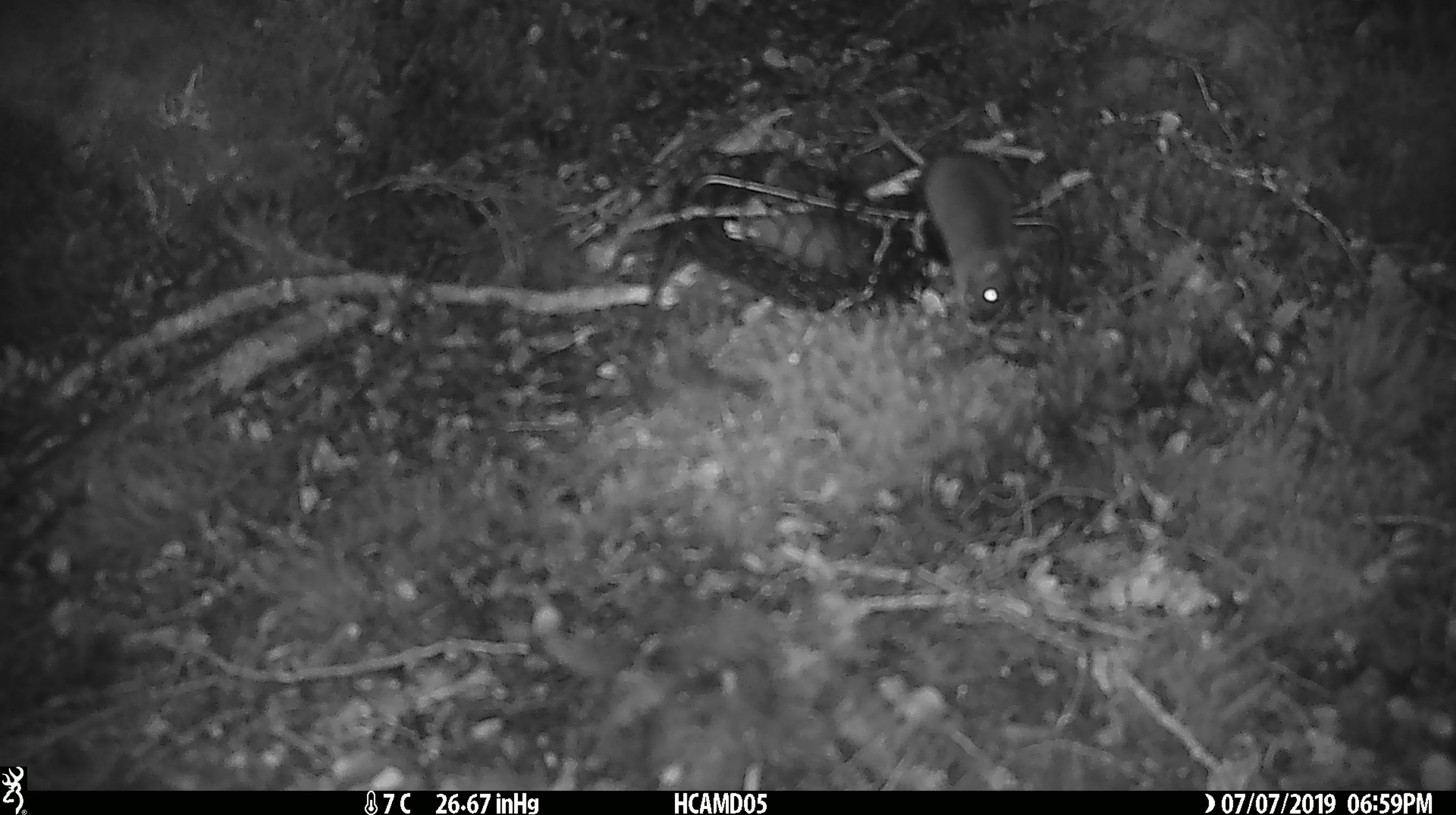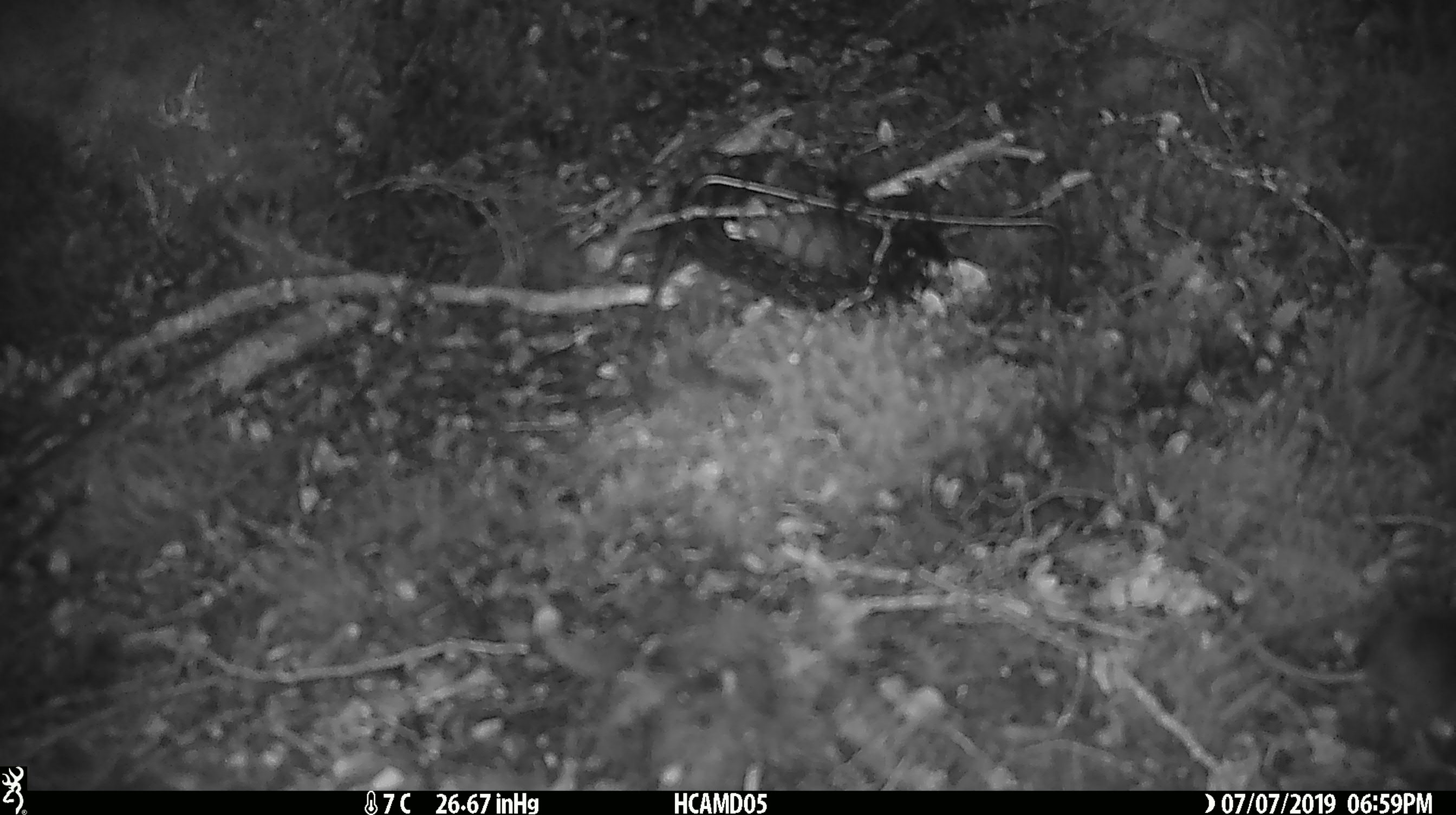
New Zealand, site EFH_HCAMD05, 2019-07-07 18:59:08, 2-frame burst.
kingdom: Animalia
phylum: Chordata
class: Mammalia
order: Rodentia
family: Muridae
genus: Mus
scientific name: Mus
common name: mouse